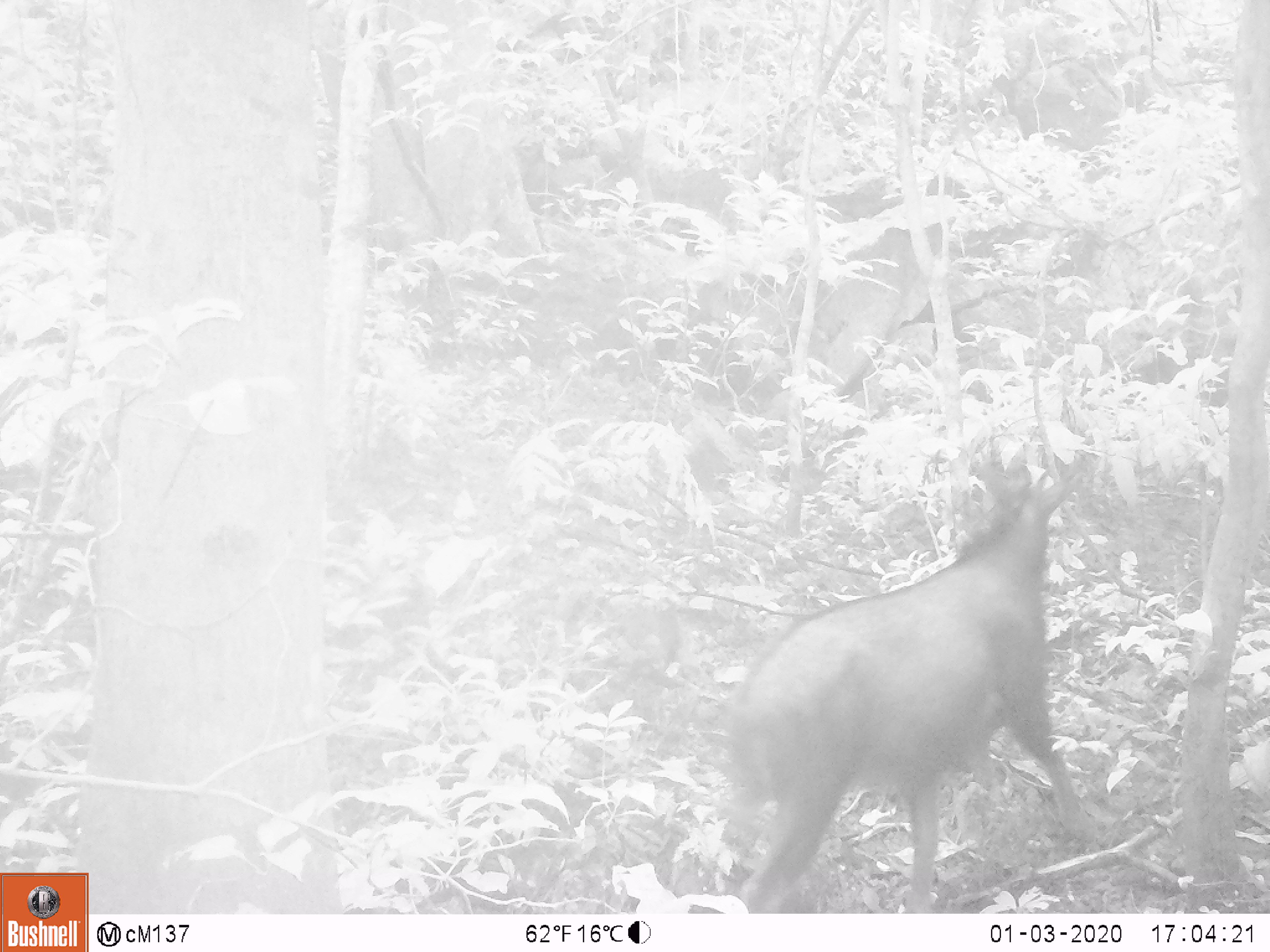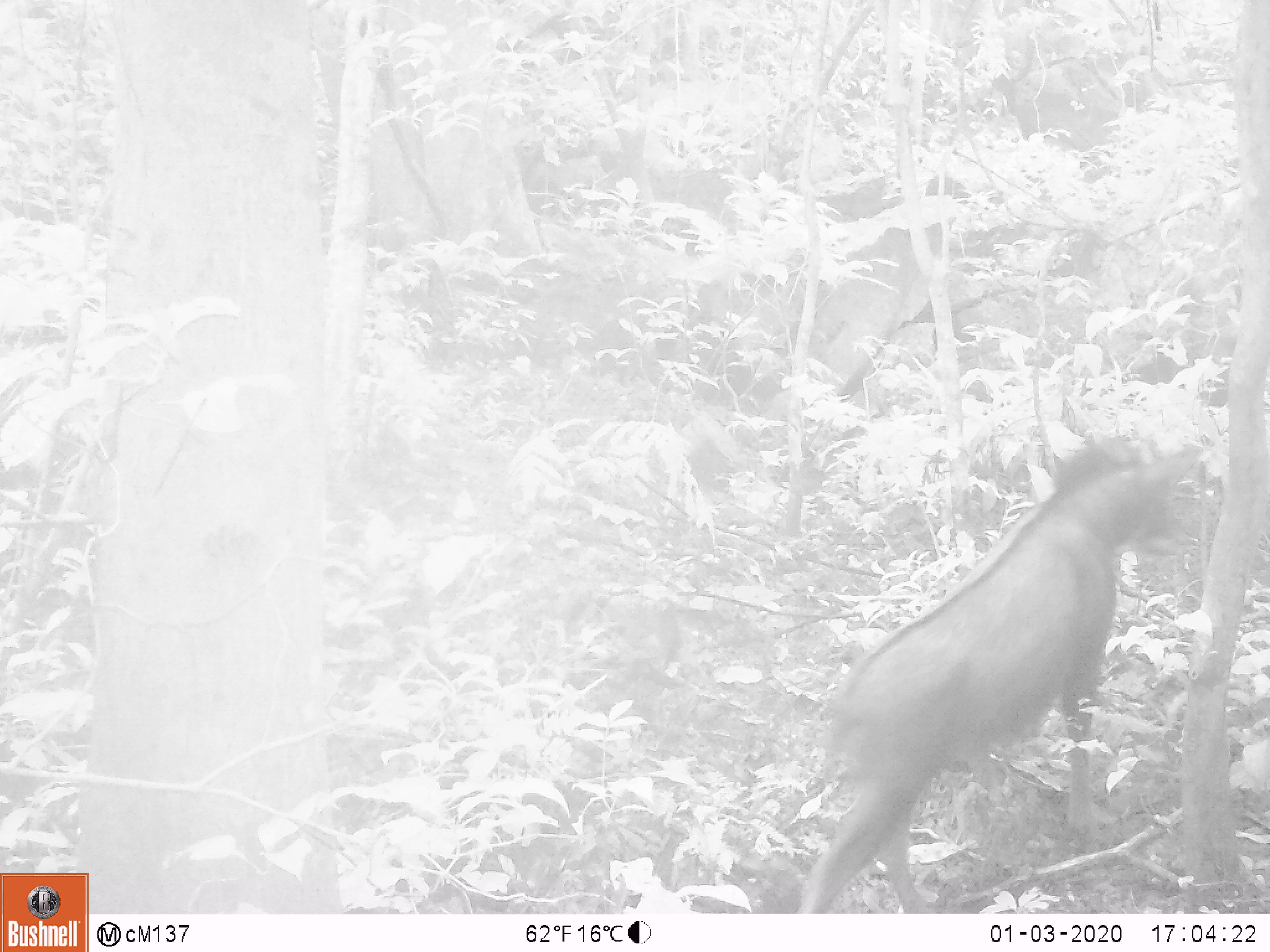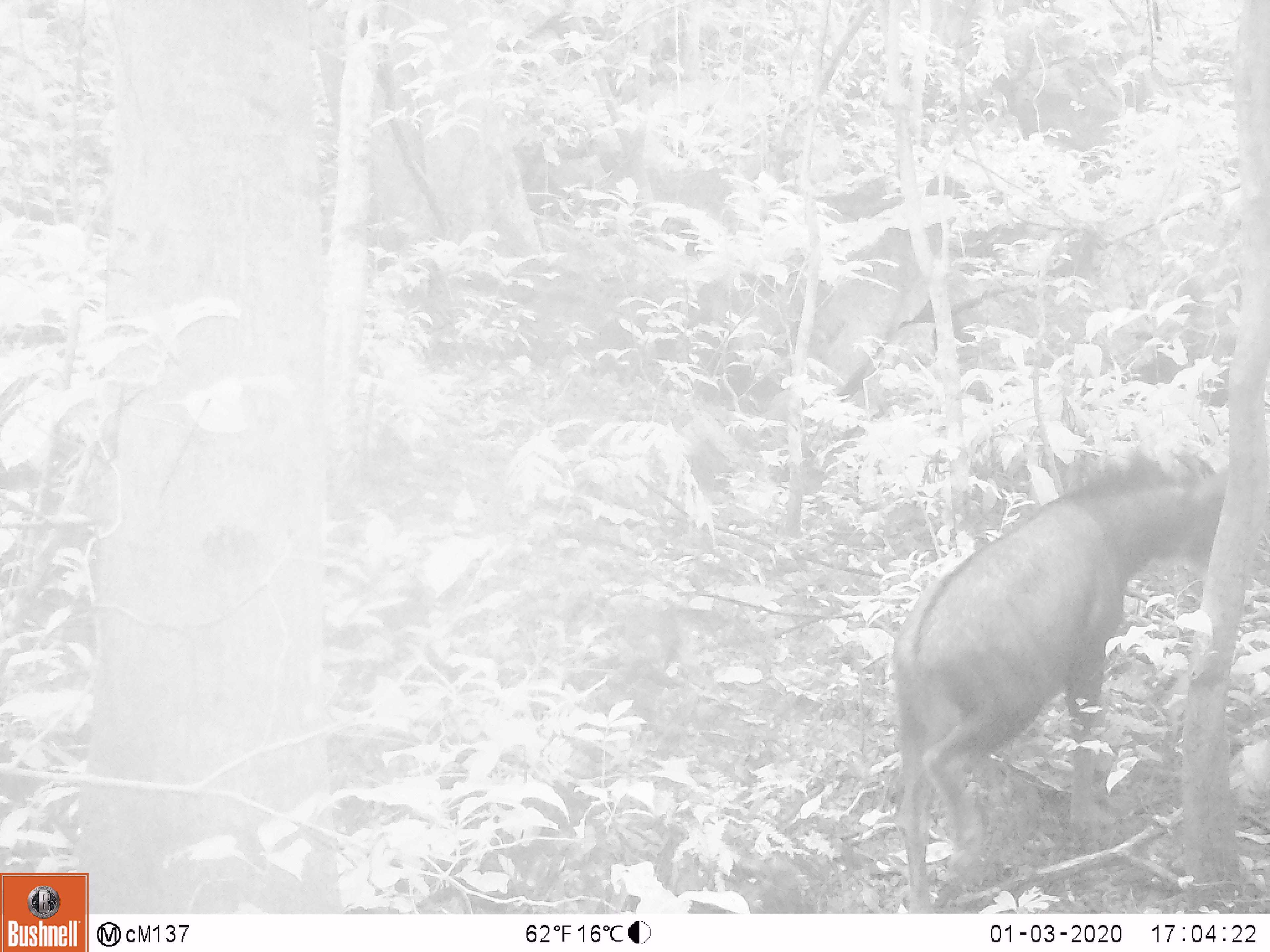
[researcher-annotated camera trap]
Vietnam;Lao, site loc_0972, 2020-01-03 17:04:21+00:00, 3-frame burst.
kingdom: Animalia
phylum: Chordata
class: Mammalia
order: Artiodactyla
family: Bovidae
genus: Capricornis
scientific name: Capricornis sumatraensis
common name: chinese serow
Chinese serow (Capricornis sumatraensis). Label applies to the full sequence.